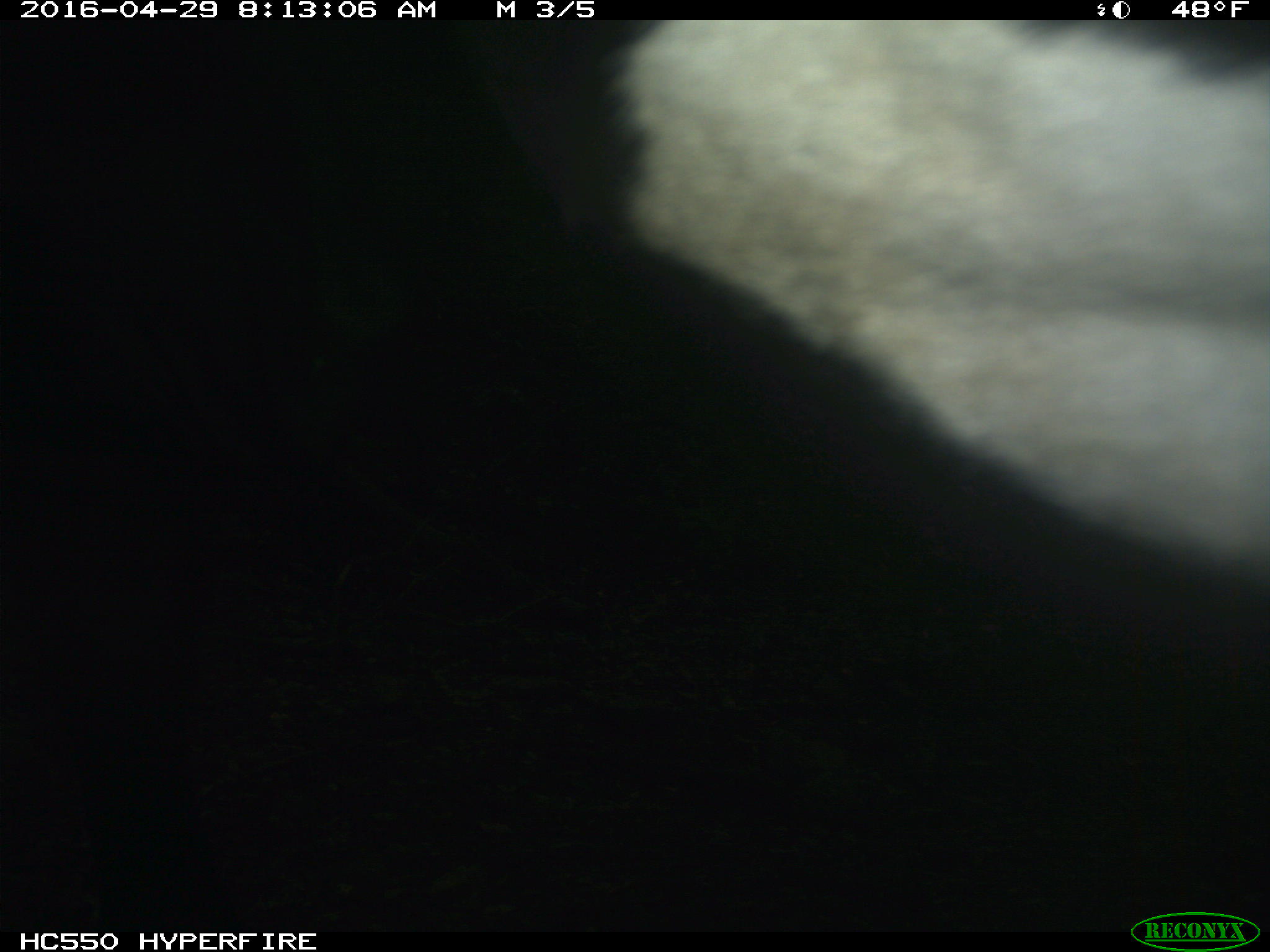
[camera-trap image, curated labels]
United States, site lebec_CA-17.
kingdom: Animalia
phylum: Chordata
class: Mammalia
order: Artiodactyla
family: Bovidae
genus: Bos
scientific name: Bos taurus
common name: domestic cow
Bos taurus (domestic cow).